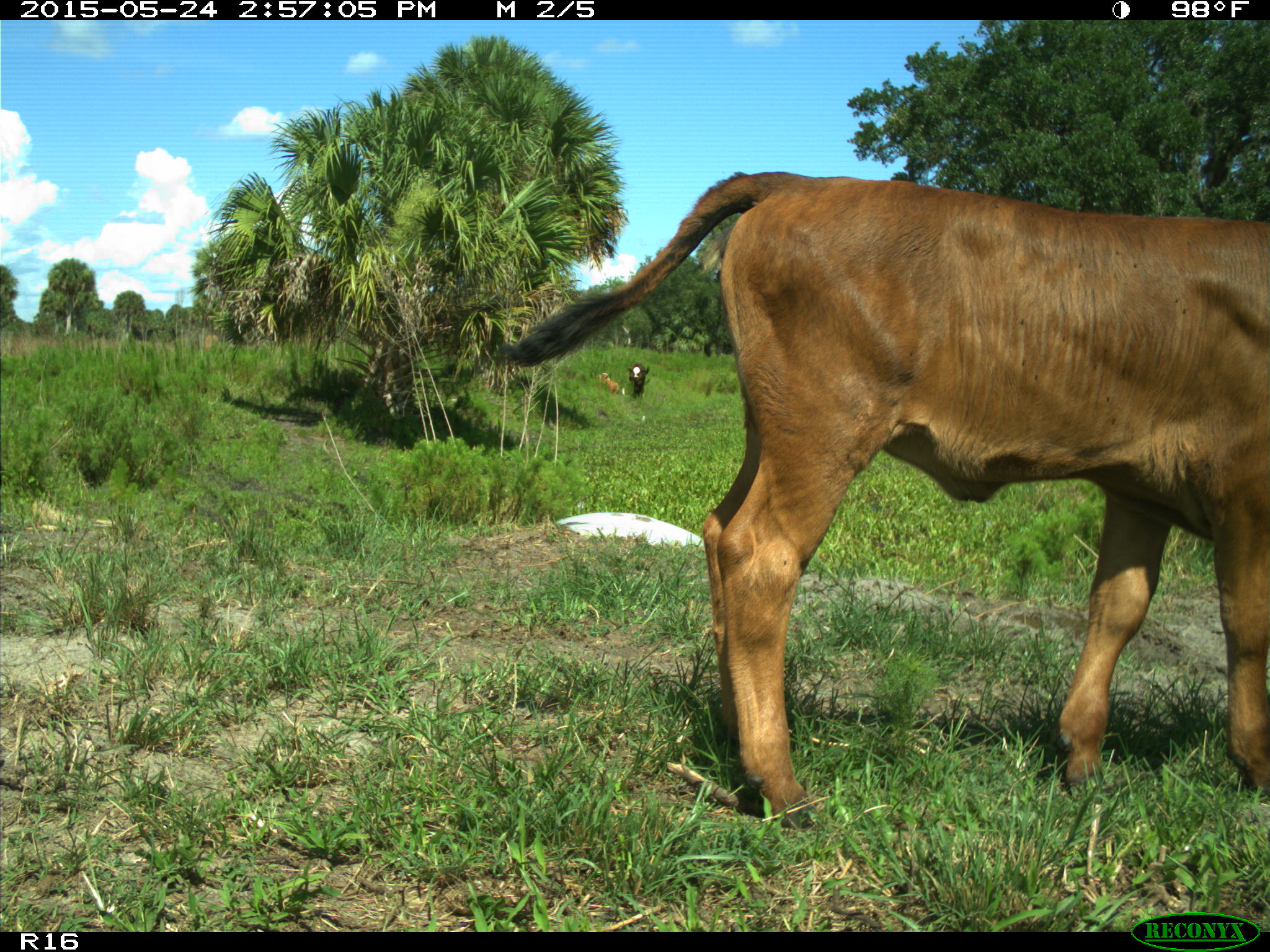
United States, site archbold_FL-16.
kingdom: Animalia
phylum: Chordata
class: Mammalia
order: Artiodactyla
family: Bovidae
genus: Bos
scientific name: Bos taurus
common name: domestic cow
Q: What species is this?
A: Bos taurus (domestic cow).